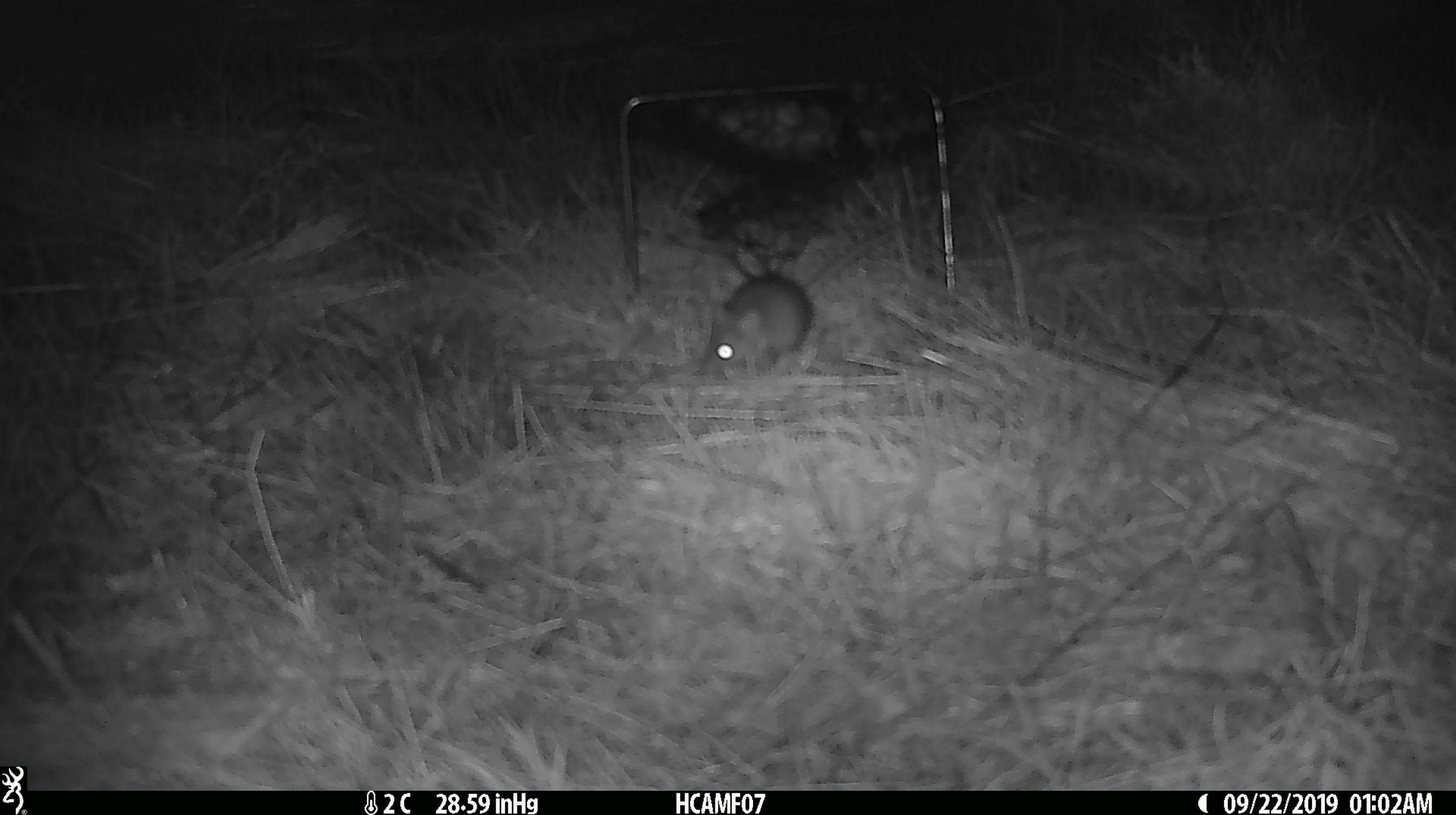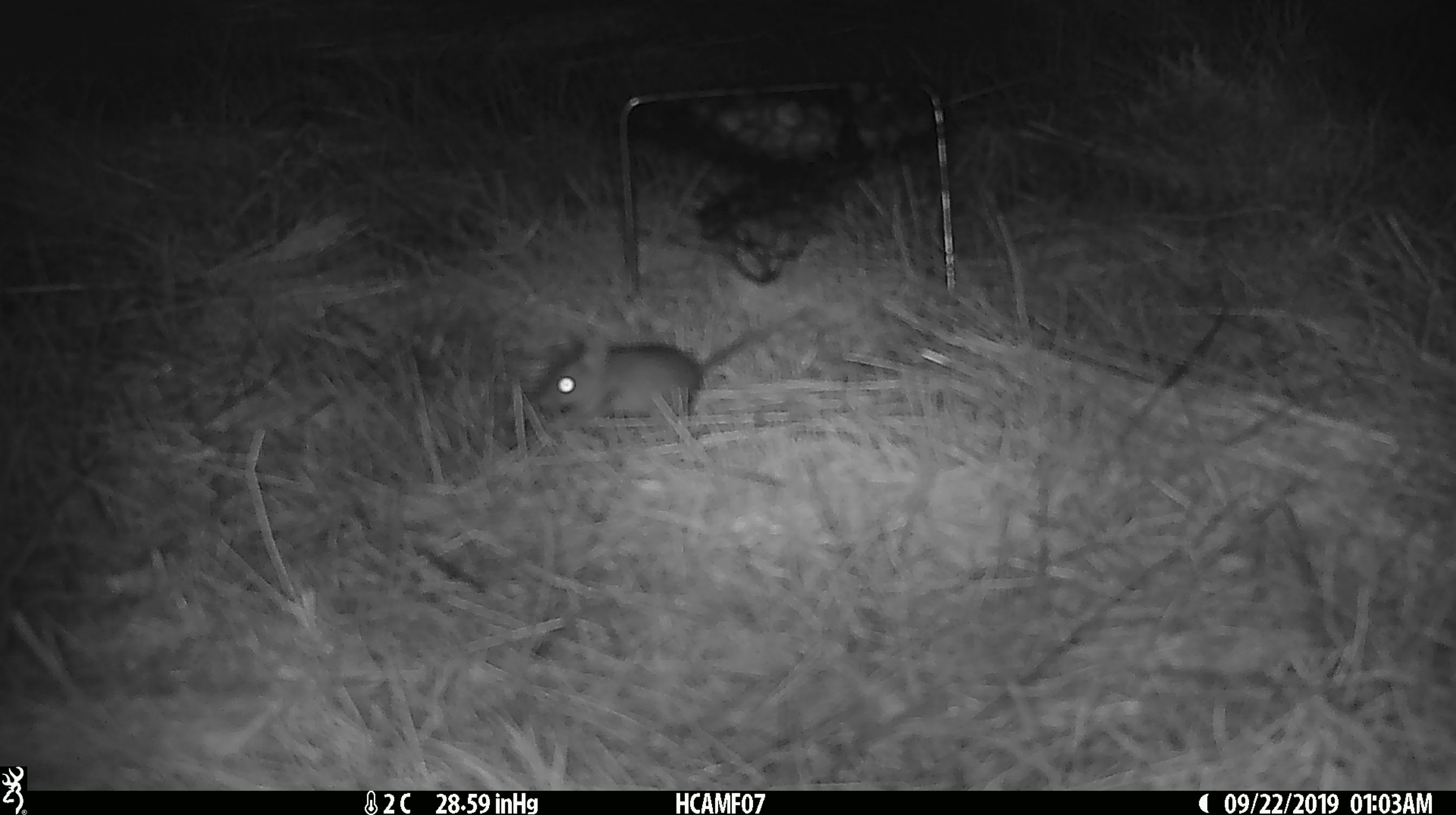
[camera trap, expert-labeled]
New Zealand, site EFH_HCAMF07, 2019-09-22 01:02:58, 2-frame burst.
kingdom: Animalia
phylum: Chordata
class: Mammalia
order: Rodentia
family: Muridae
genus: Mus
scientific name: Mus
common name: mouse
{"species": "mouse (Mus)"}